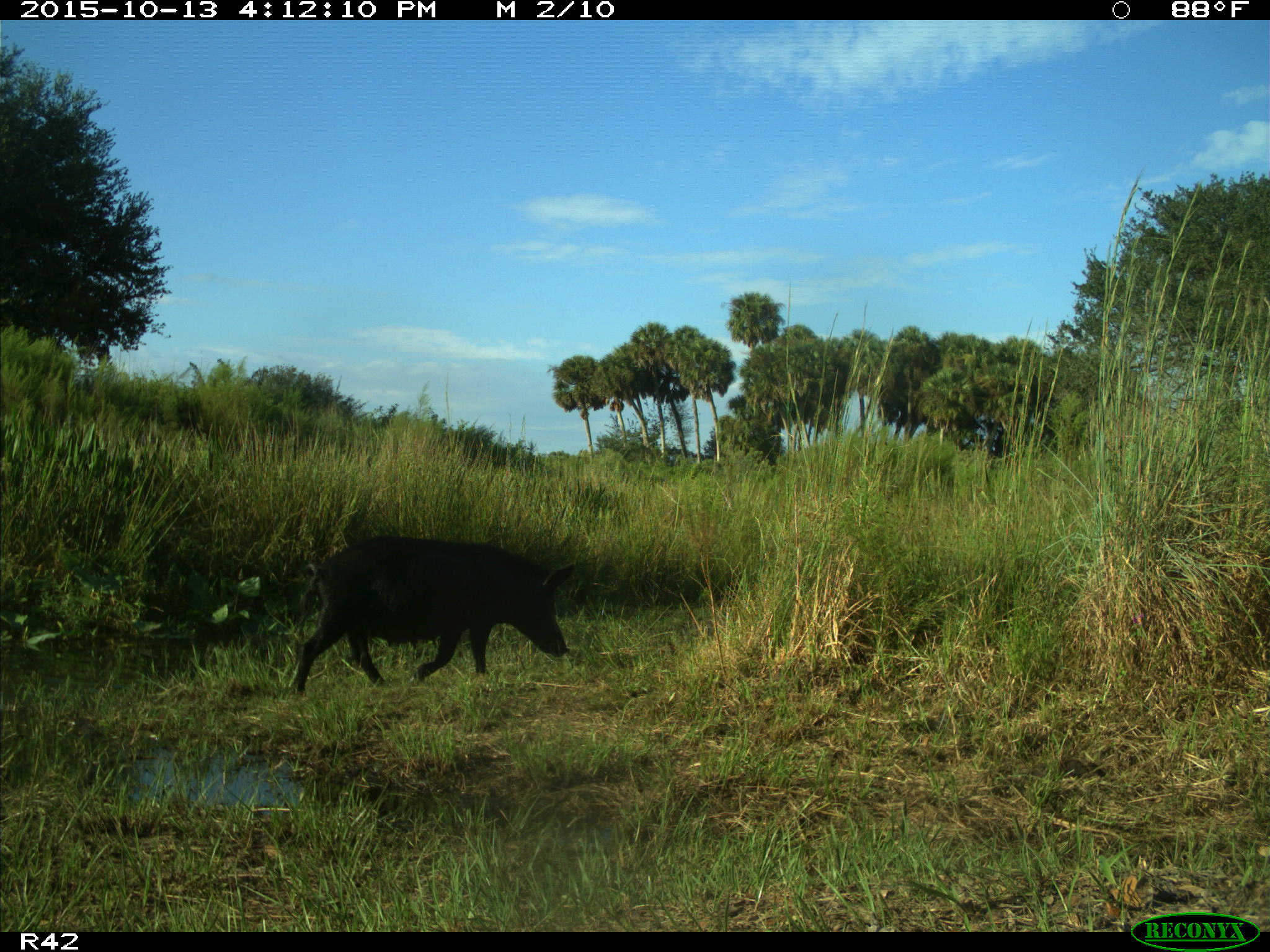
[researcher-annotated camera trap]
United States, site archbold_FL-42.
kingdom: Animalia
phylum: Chordata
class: Mammalia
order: Artiodactyla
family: Suidae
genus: Sus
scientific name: Sus scrofa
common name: wild boar